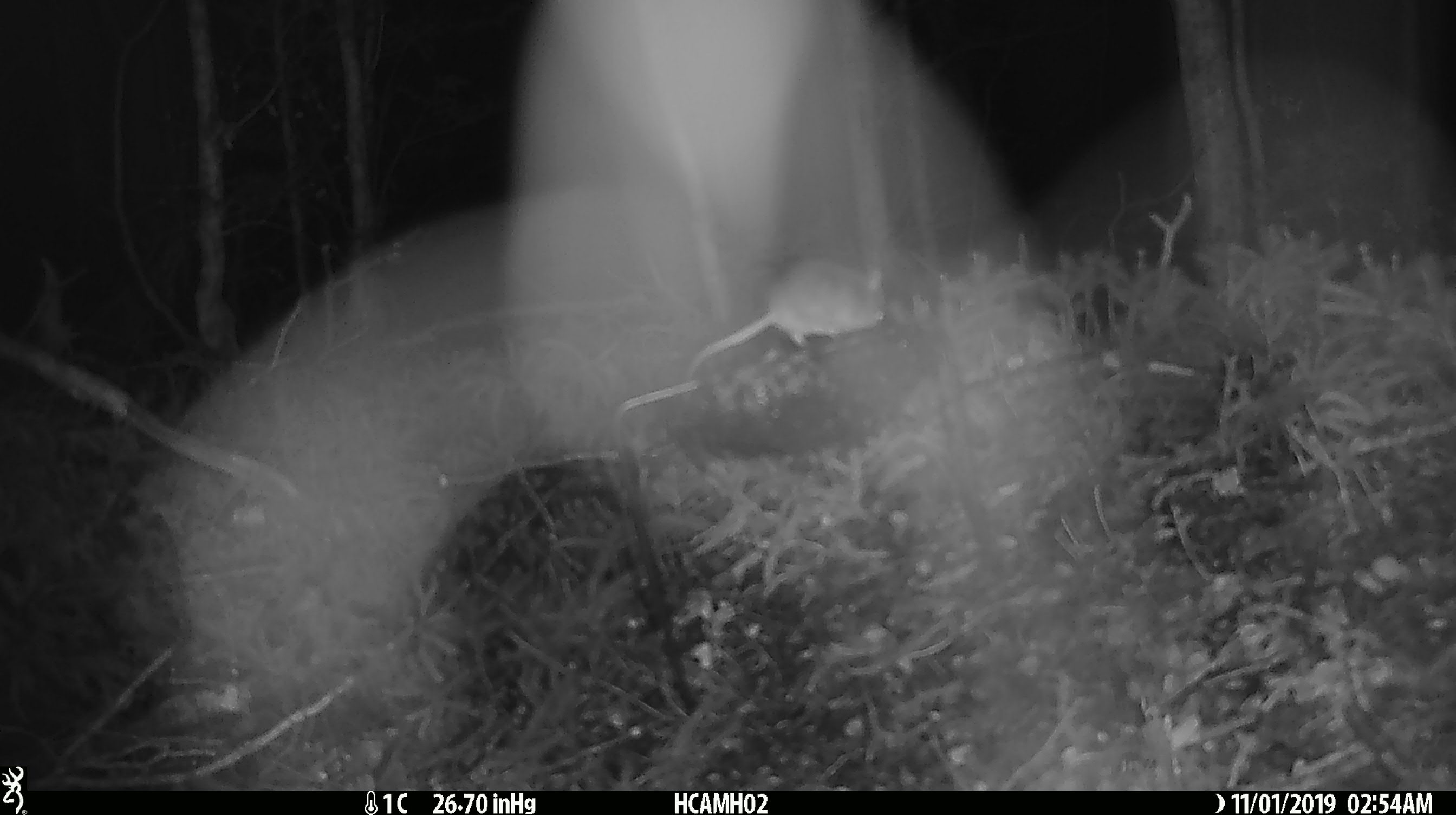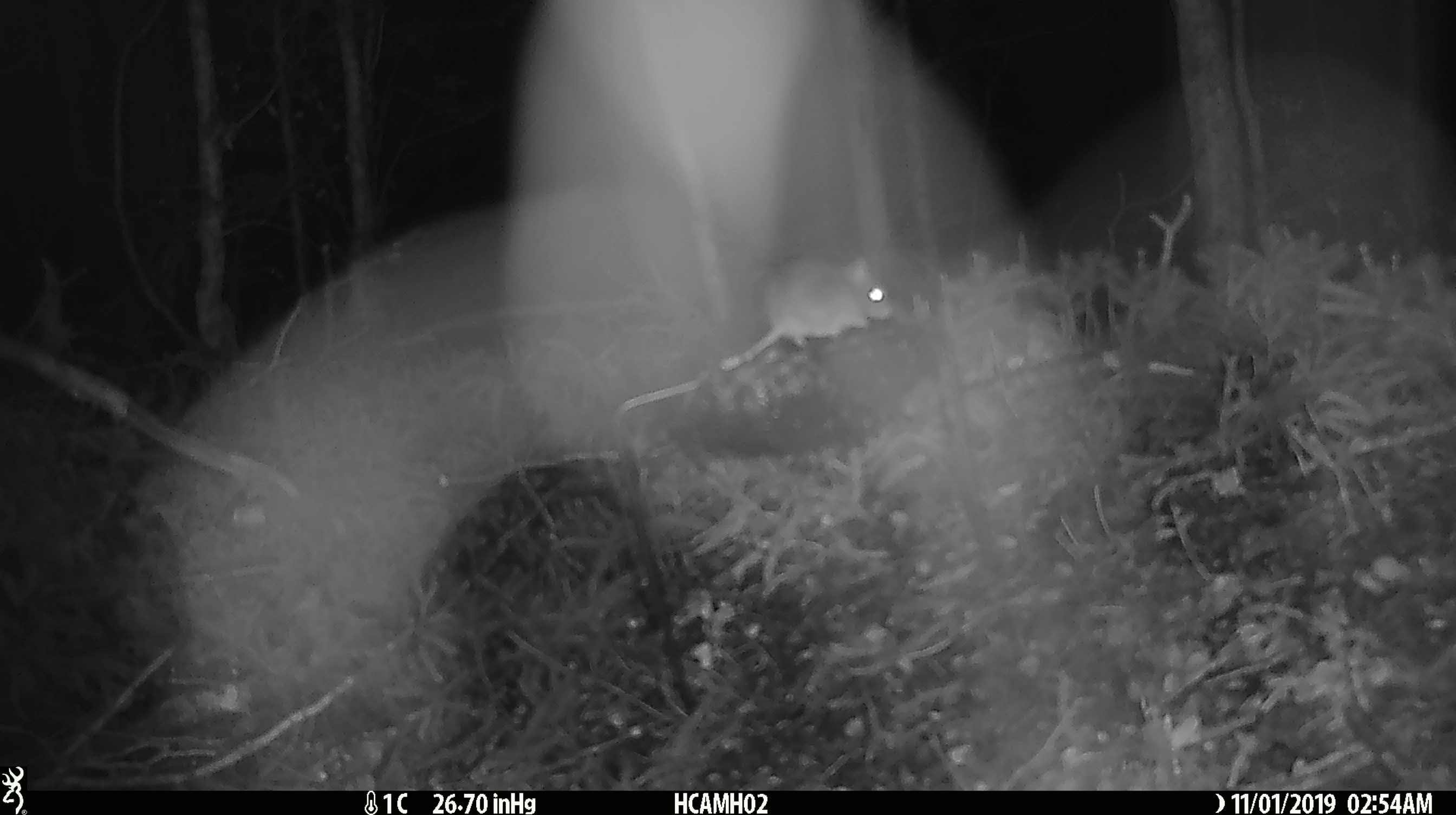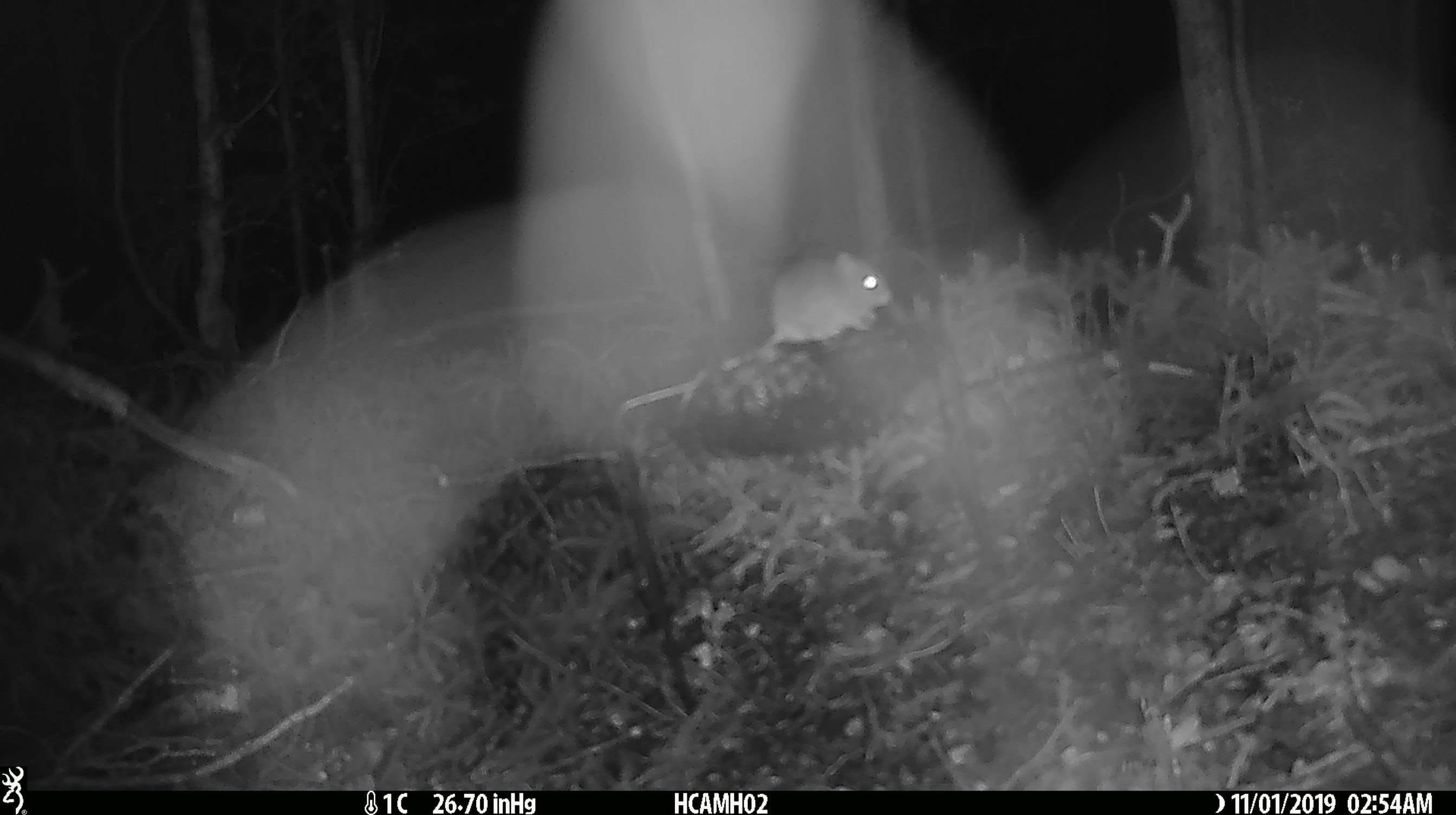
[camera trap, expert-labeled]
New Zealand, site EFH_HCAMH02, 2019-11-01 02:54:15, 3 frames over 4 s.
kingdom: Animalia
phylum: Chordata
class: Mammalia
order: Rodentia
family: Muridae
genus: Mus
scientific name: Mus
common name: mouse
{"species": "mouse (Mus)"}